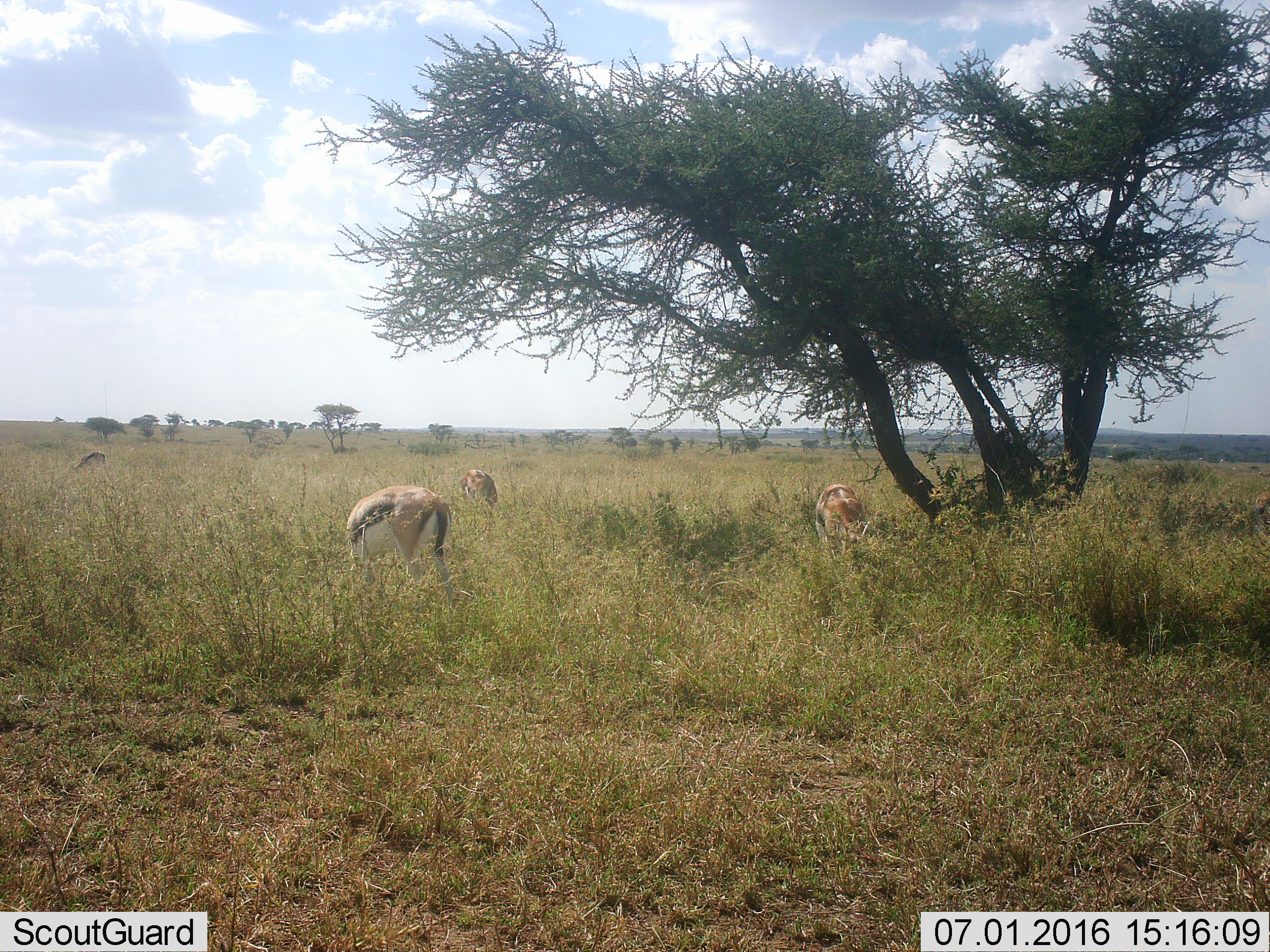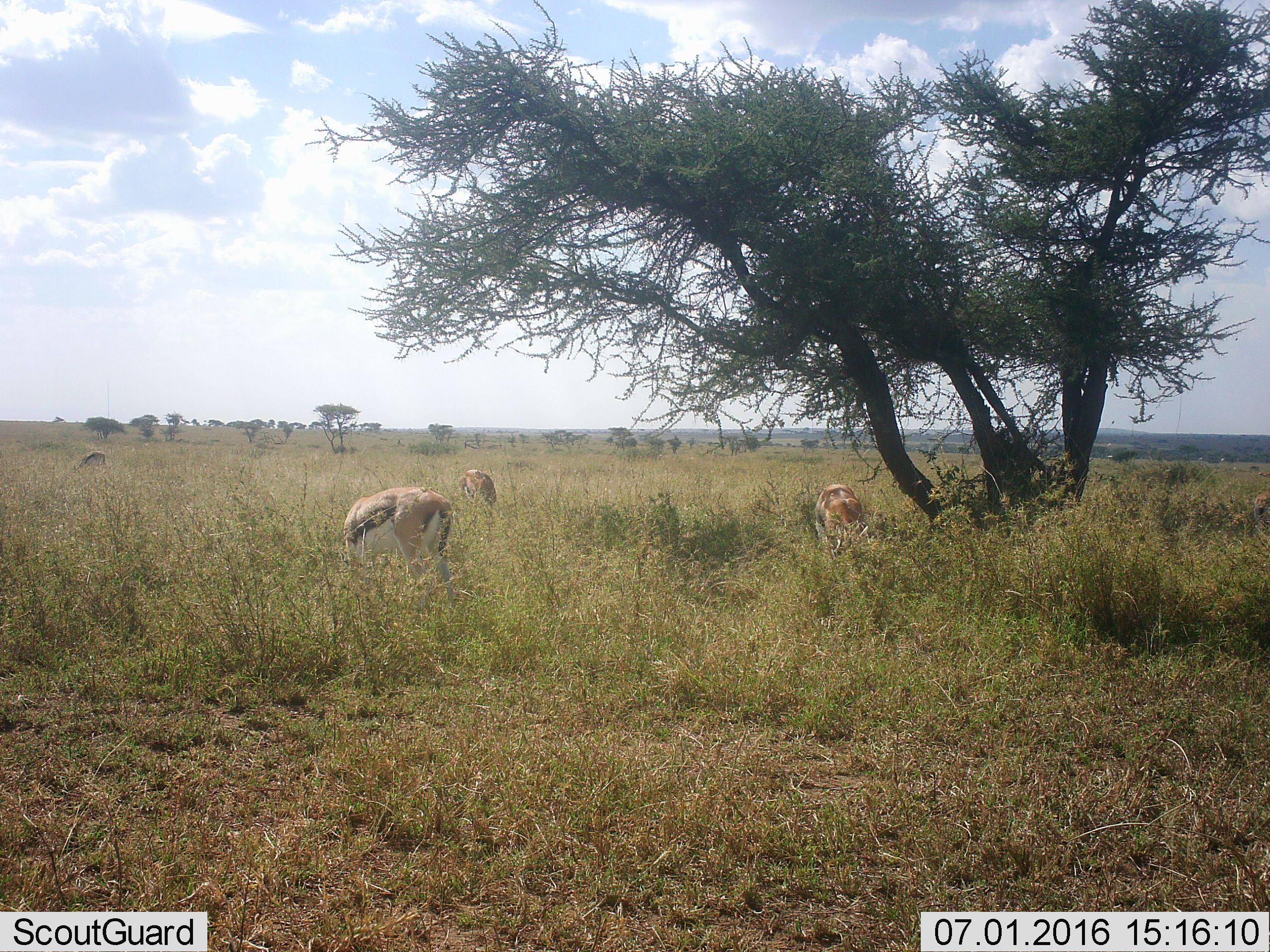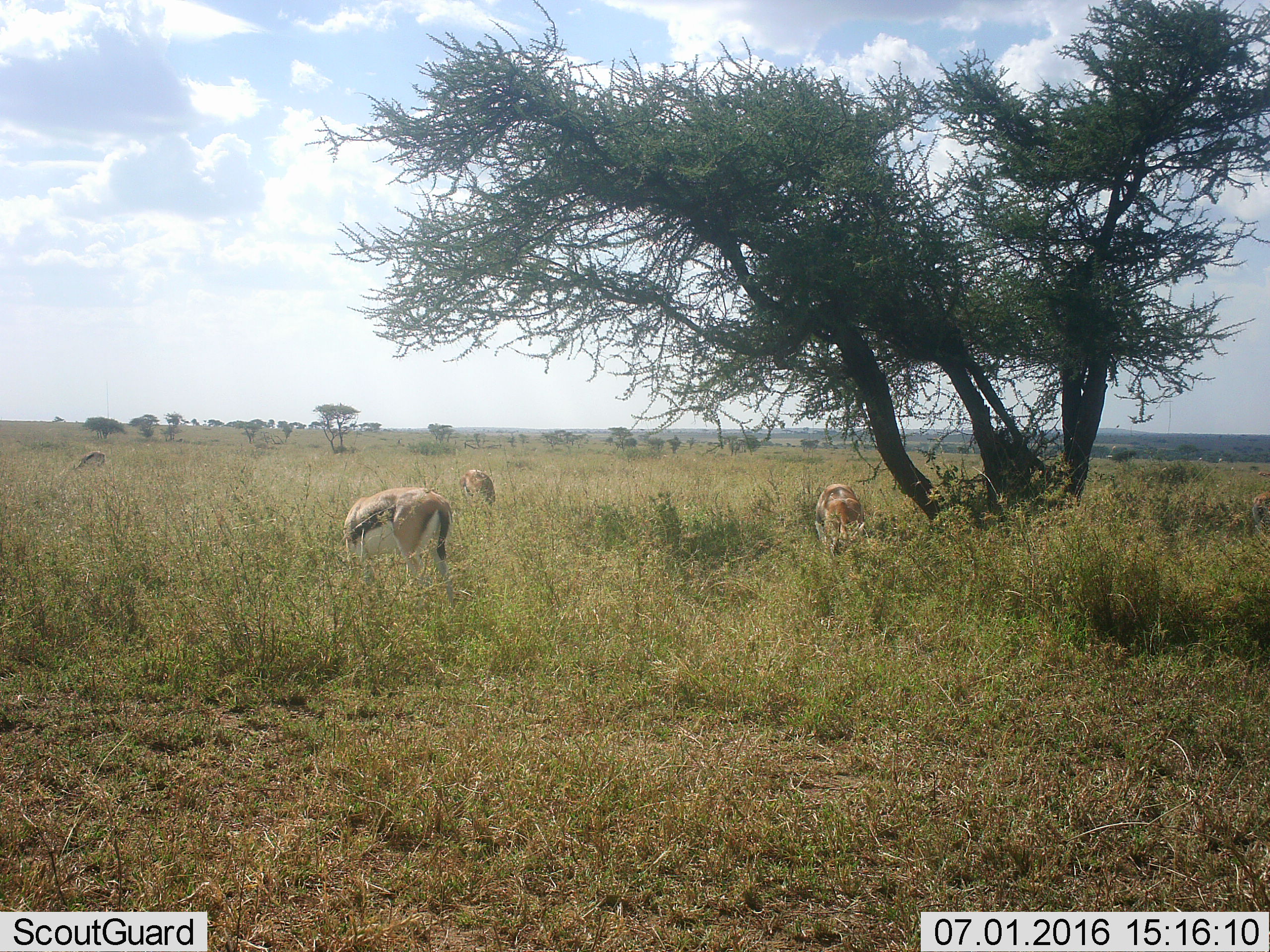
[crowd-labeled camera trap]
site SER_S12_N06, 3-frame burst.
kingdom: Animalia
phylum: Chordata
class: Mammalia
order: Artiodactyla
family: Bovidae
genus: Eudorcas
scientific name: Eudorcas thomsonii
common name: thomson's gazelle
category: gazellethomsons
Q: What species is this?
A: Gazellethomsons (thomson's gazelle) (Eudorcas thomsonii).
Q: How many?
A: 4.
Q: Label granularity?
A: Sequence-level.